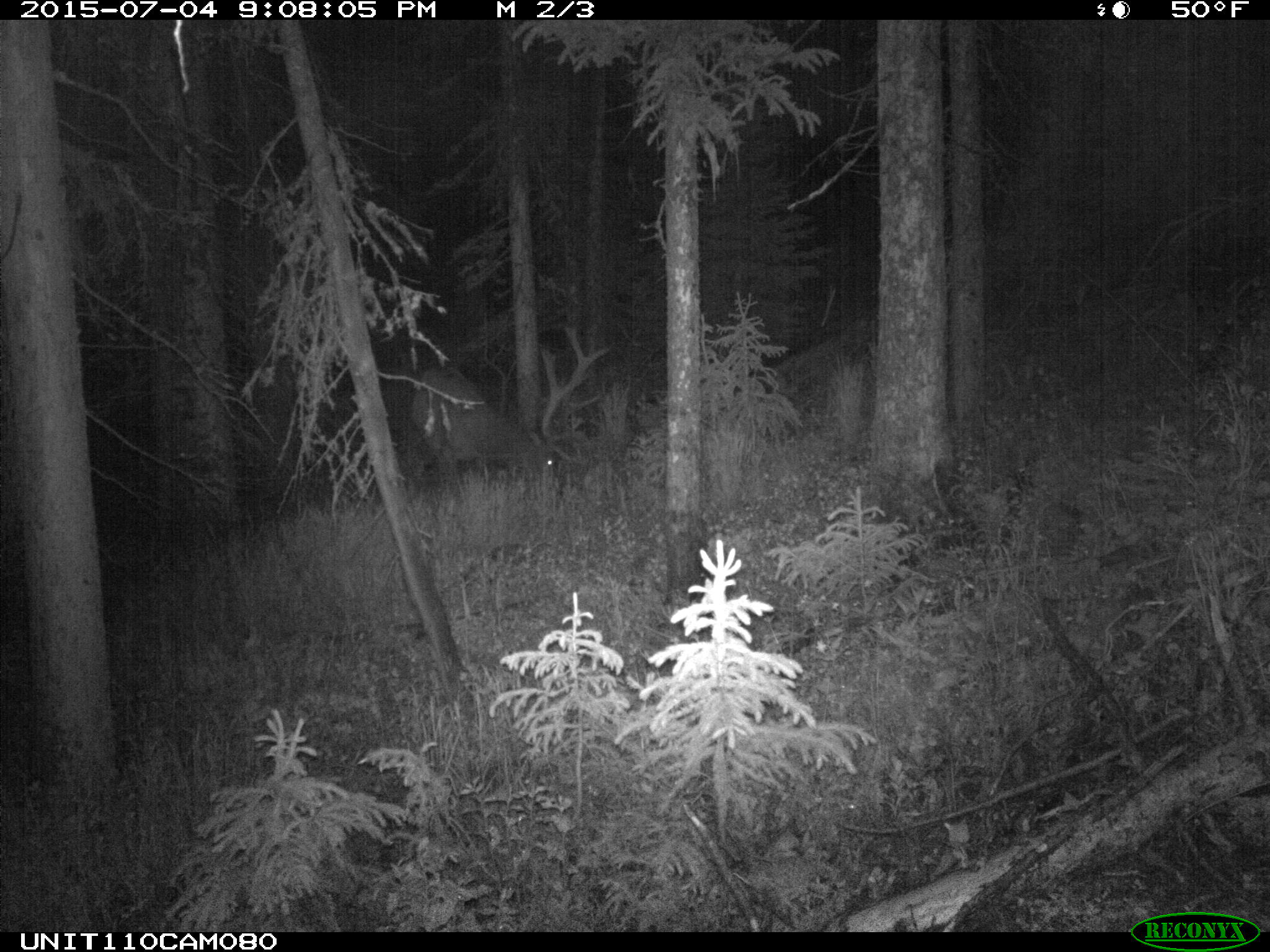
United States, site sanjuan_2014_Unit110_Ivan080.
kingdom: Animalia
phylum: Chordata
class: Mammalia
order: Artiodactyla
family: Cervidae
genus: Cervus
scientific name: Cervus elaphus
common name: red deer